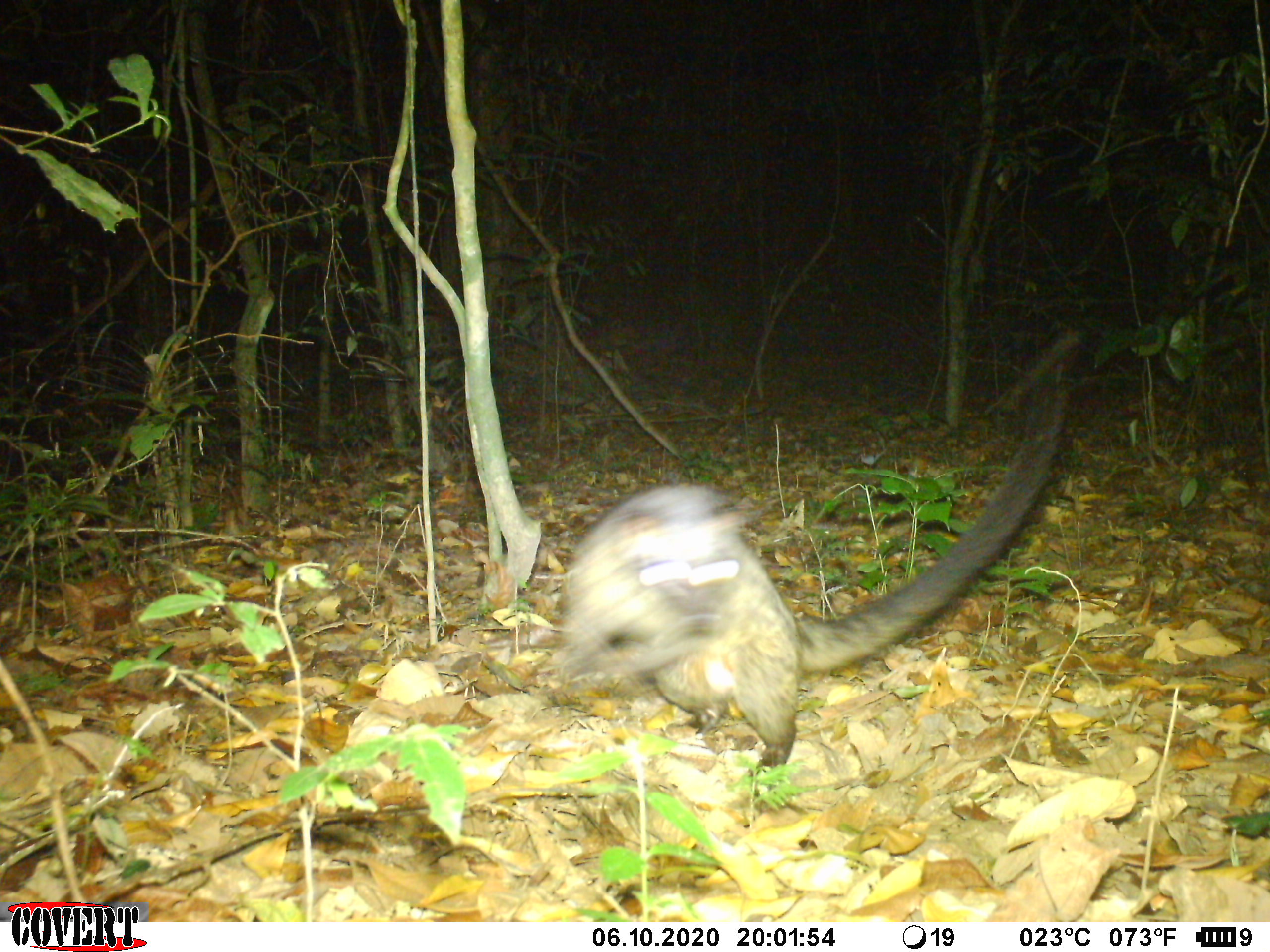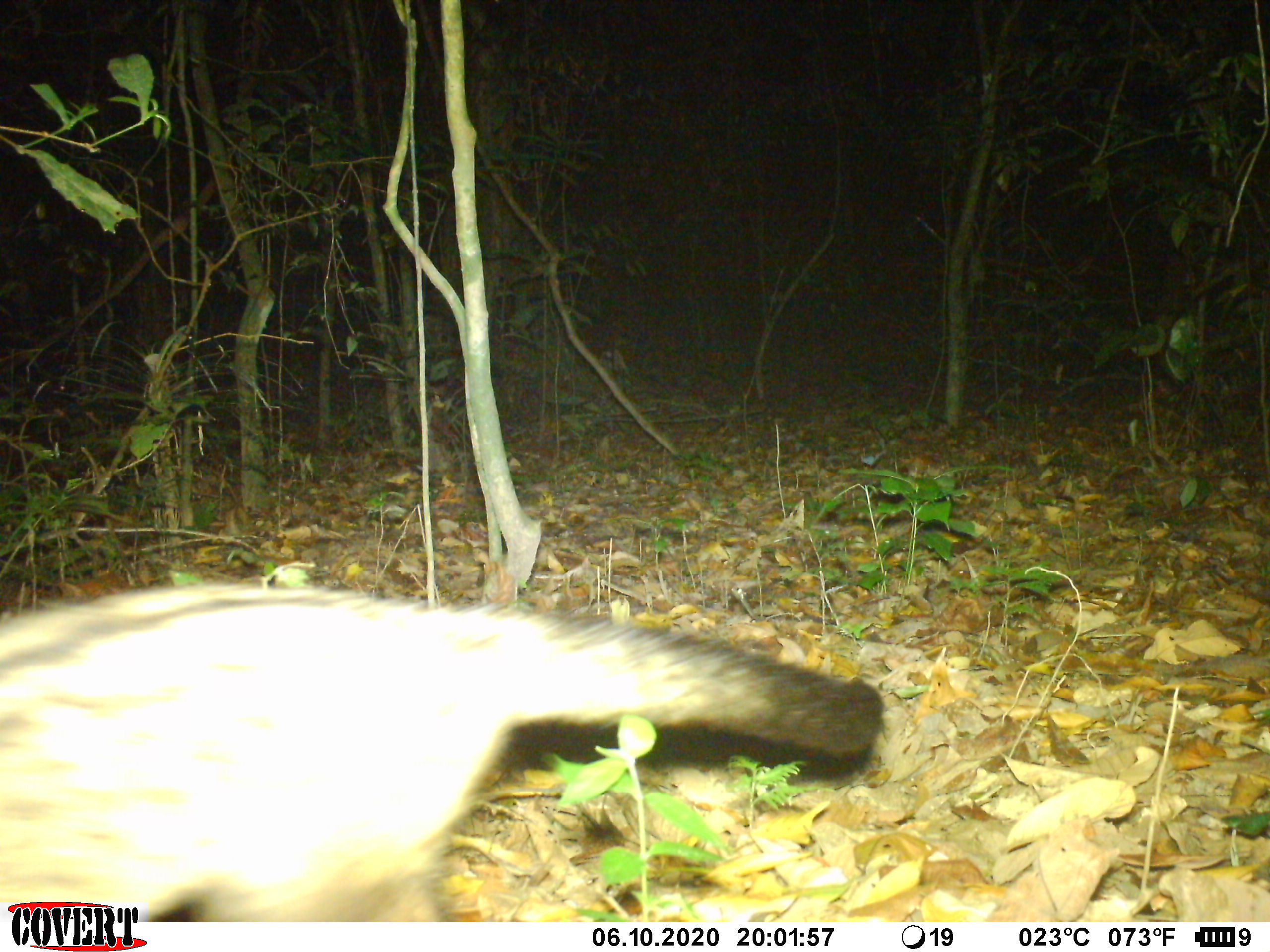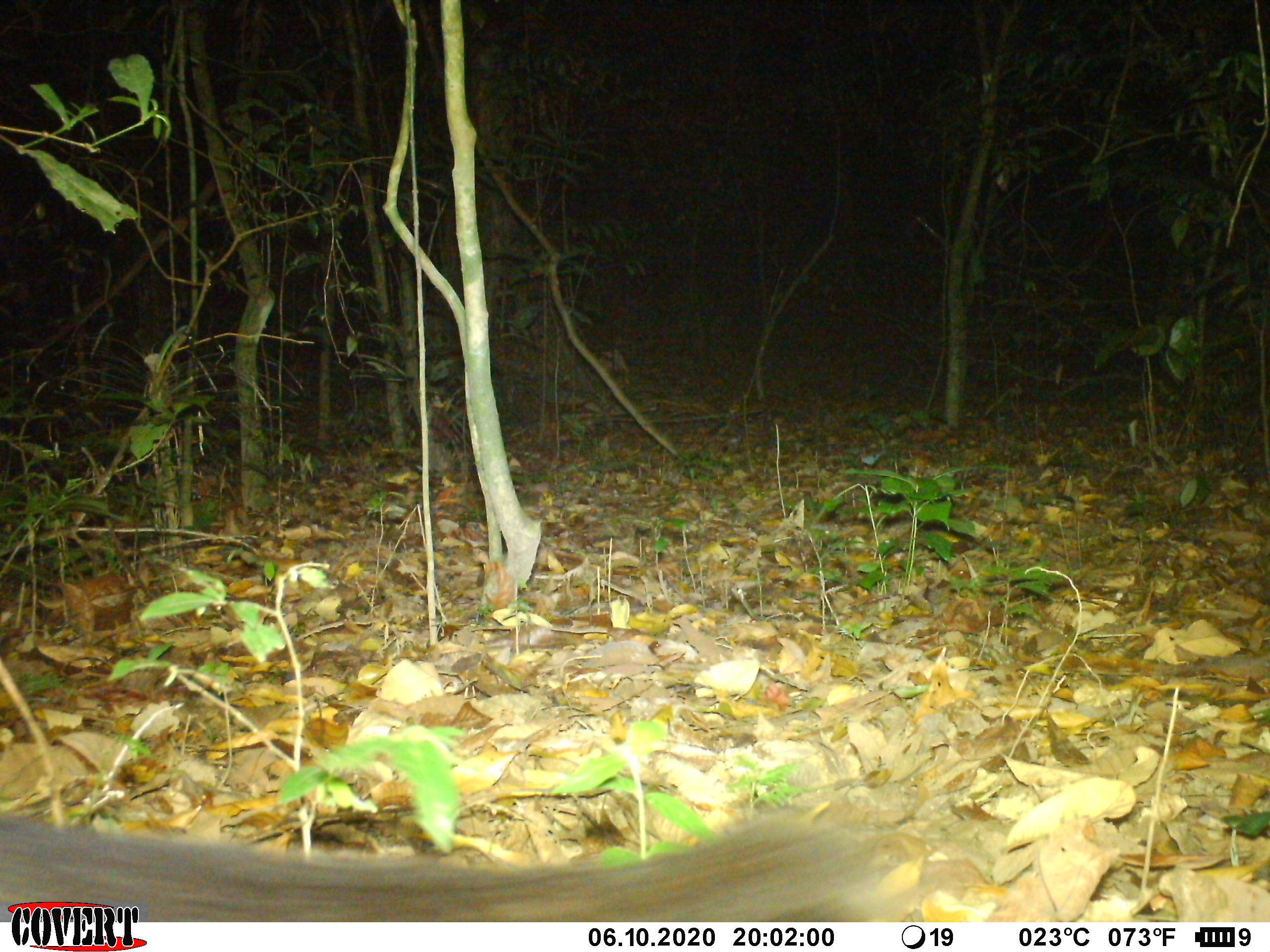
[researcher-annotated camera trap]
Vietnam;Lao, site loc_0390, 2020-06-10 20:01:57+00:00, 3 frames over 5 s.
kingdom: Animalia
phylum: Chordata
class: Mammalia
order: Carnivora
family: Viverridae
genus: Paradoxurus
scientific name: Paradoxurus hermaphroditus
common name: common palm civet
Common palm civet (Paradoxurus hermaphroditus). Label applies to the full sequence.